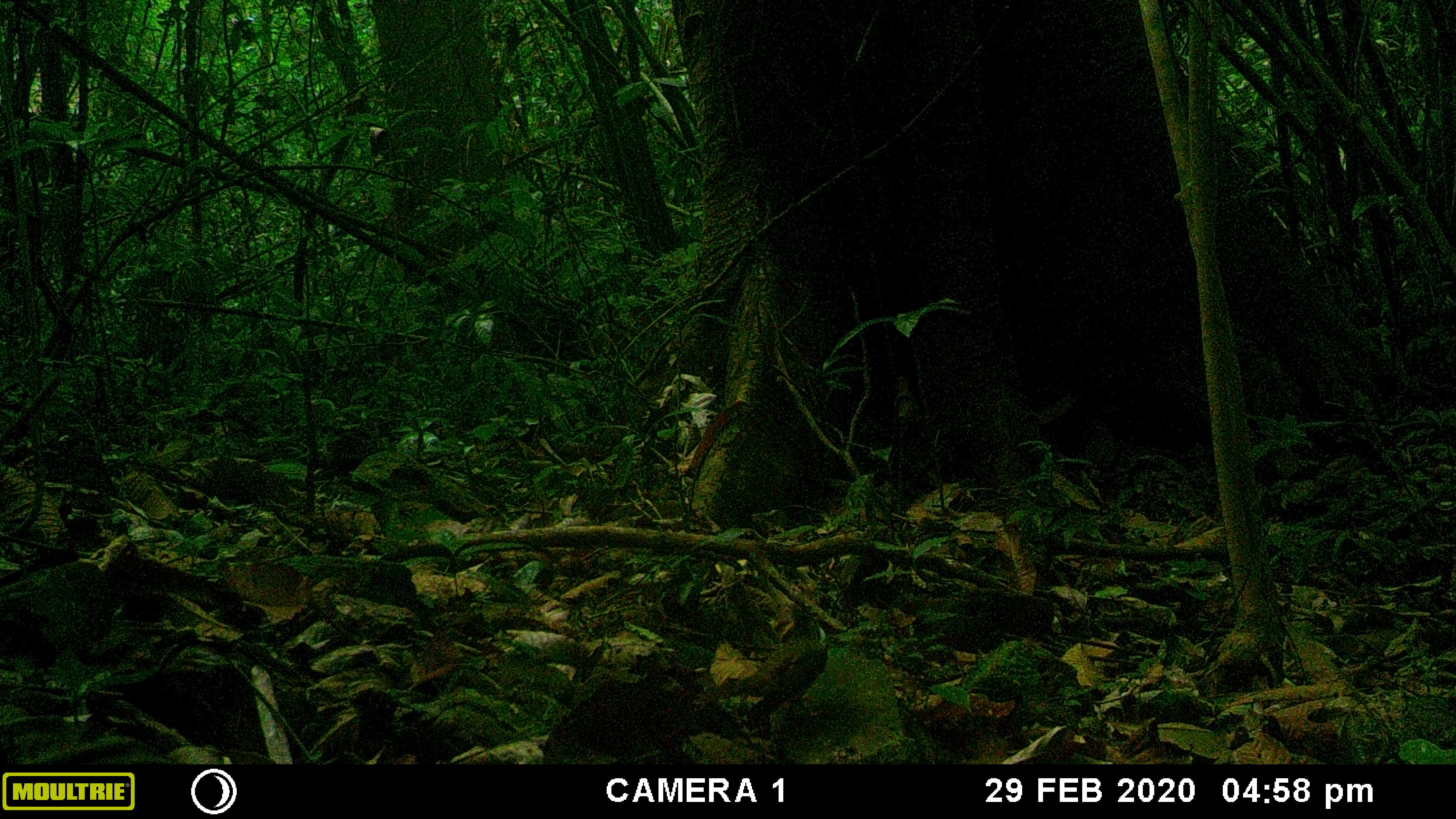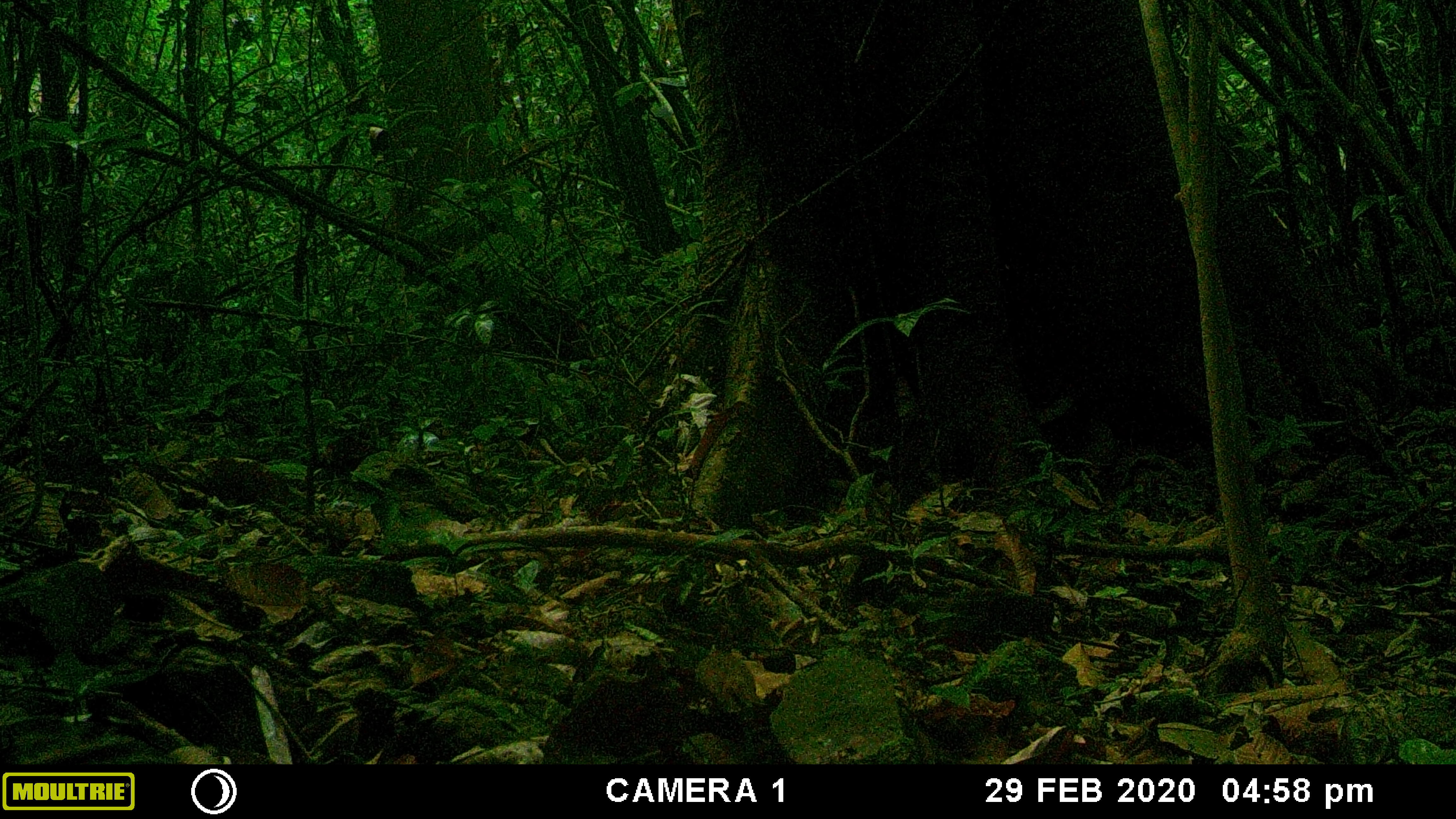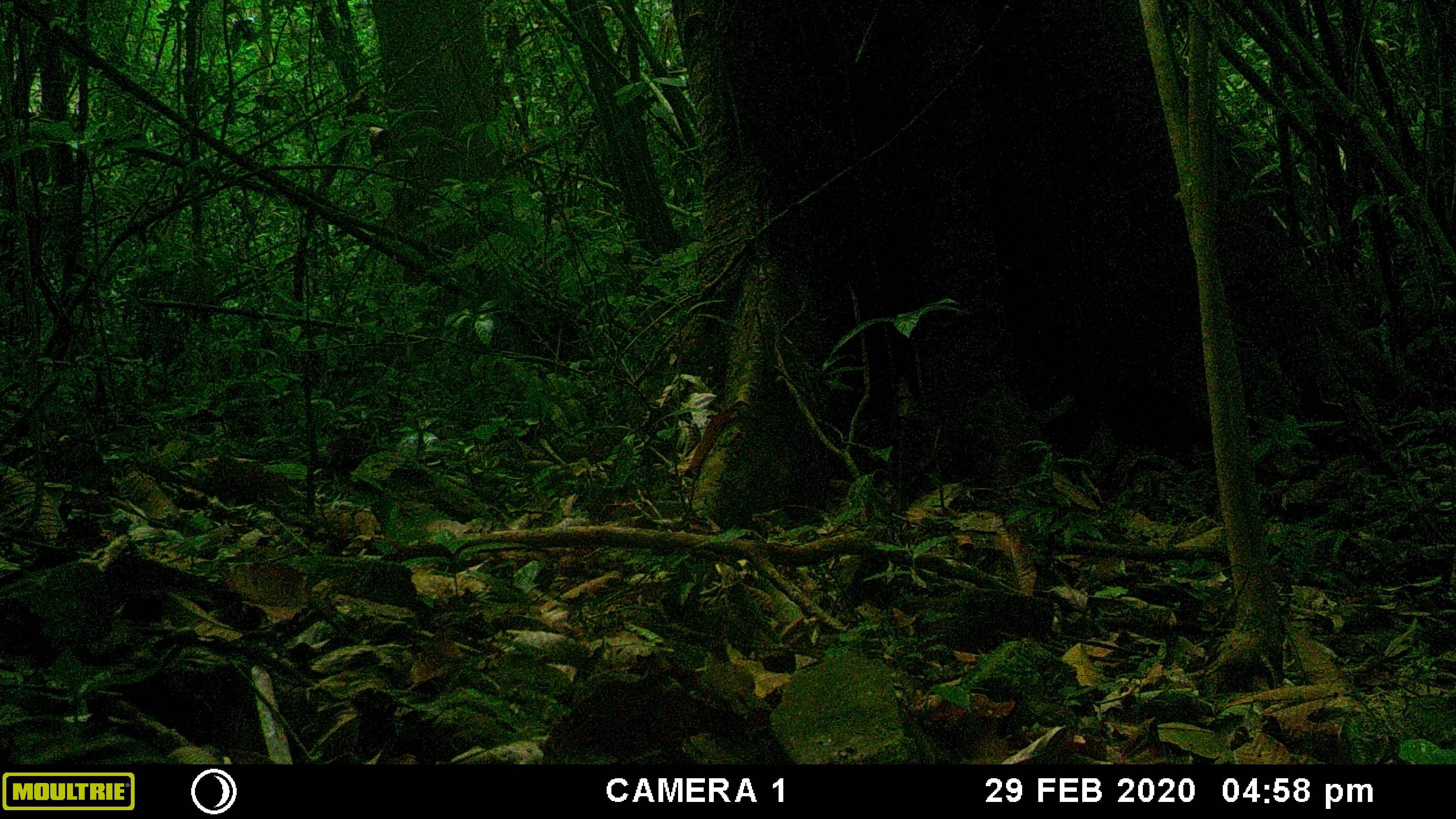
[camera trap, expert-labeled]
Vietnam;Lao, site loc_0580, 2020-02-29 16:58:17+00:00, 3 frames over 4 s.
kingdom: Animalia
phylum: Chordata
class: Aves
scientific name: Aves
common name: bird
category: unidentified bird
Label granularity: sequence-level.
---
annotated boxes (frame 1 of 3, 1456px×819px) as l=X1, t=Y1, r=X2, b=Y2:
unidentified bird: l=712, t=603, r=827, b=741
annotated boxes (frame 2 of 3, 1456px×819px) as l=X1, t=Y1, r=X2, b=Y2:
unidentified bird: l=695, t=622, r=768, b=739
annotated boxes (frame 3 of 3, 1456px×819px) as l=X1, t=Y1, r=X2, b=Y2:
unidentified bird: l=696, t=633, r=771, b=740